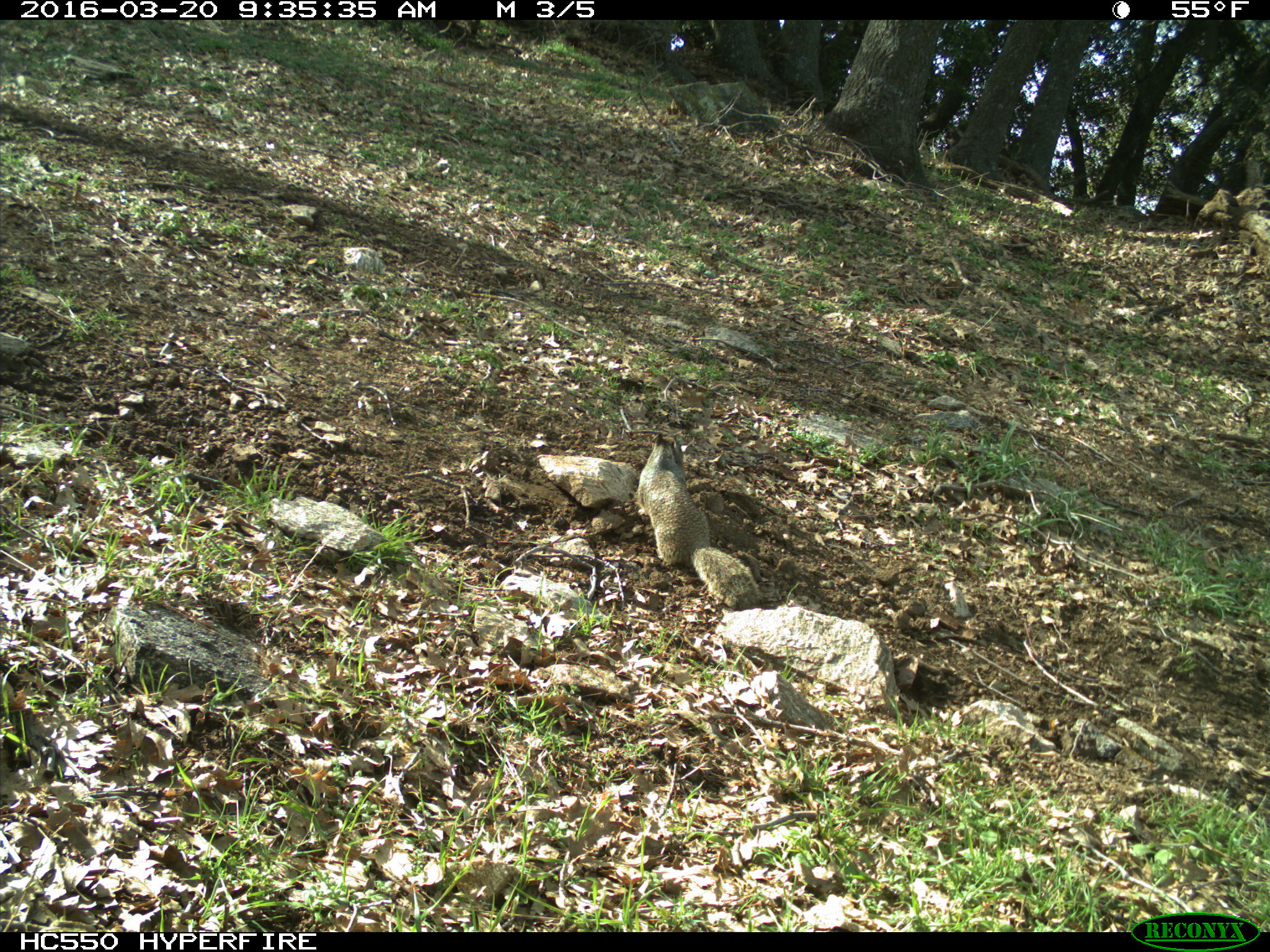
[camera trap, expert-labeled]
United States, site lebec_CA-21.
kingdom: Animalia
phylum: Chordata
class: Mammalia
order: Rodentia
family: Sciuridae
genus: Otospermophilus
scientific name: Otospermophilus beecheyi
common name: california ground squirrel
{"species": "Otospermophilus beecheyi (california ground squirrel)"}